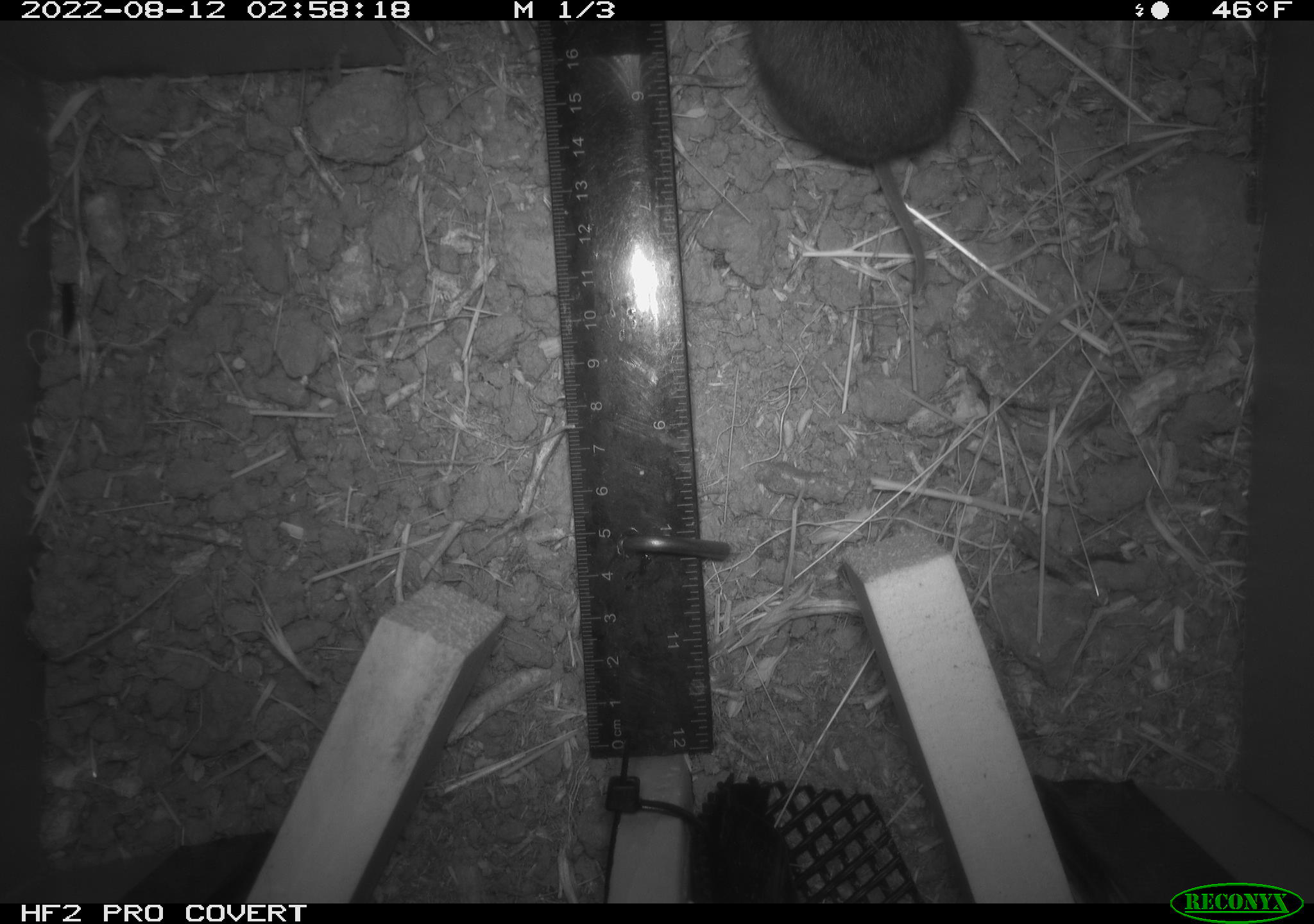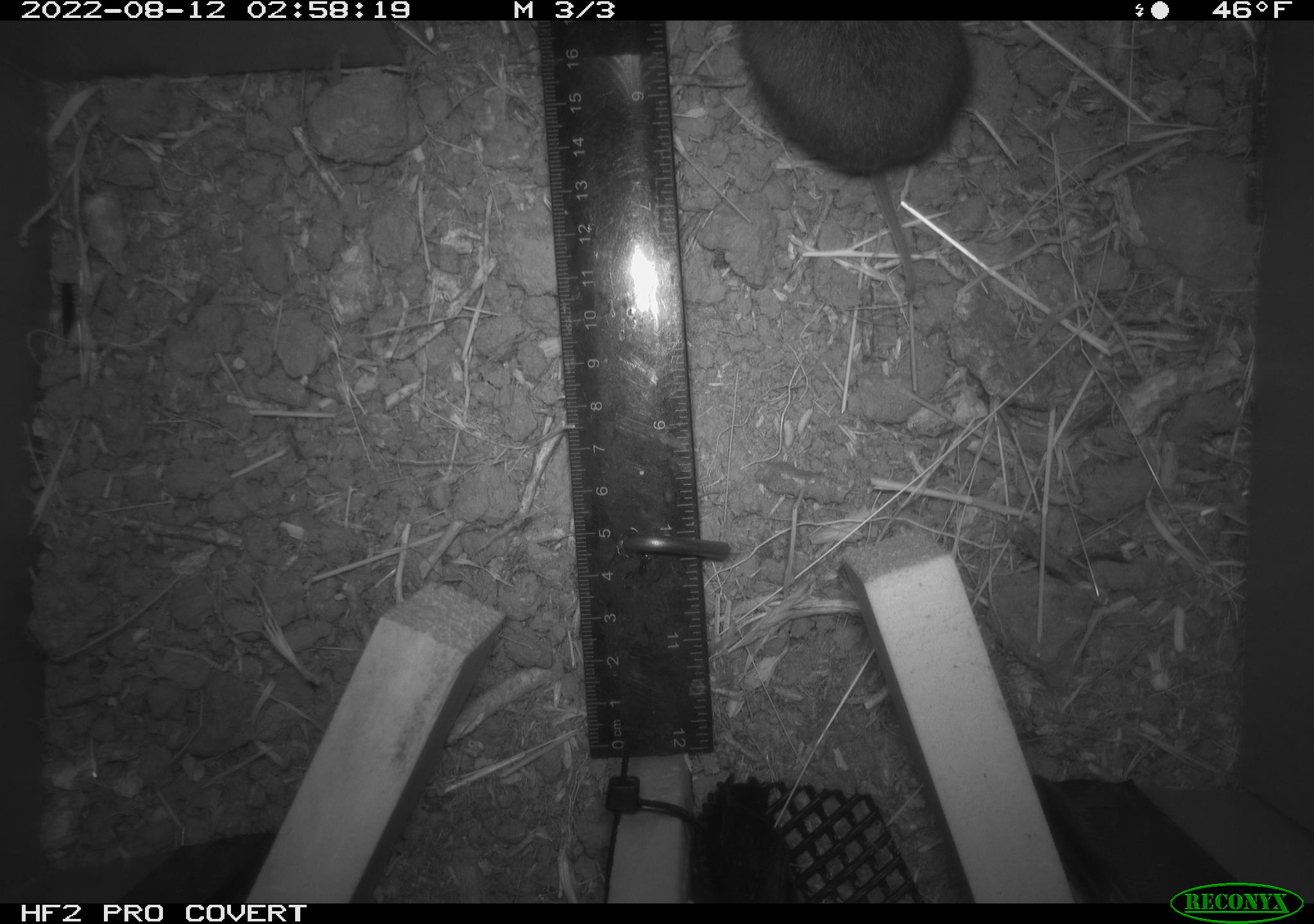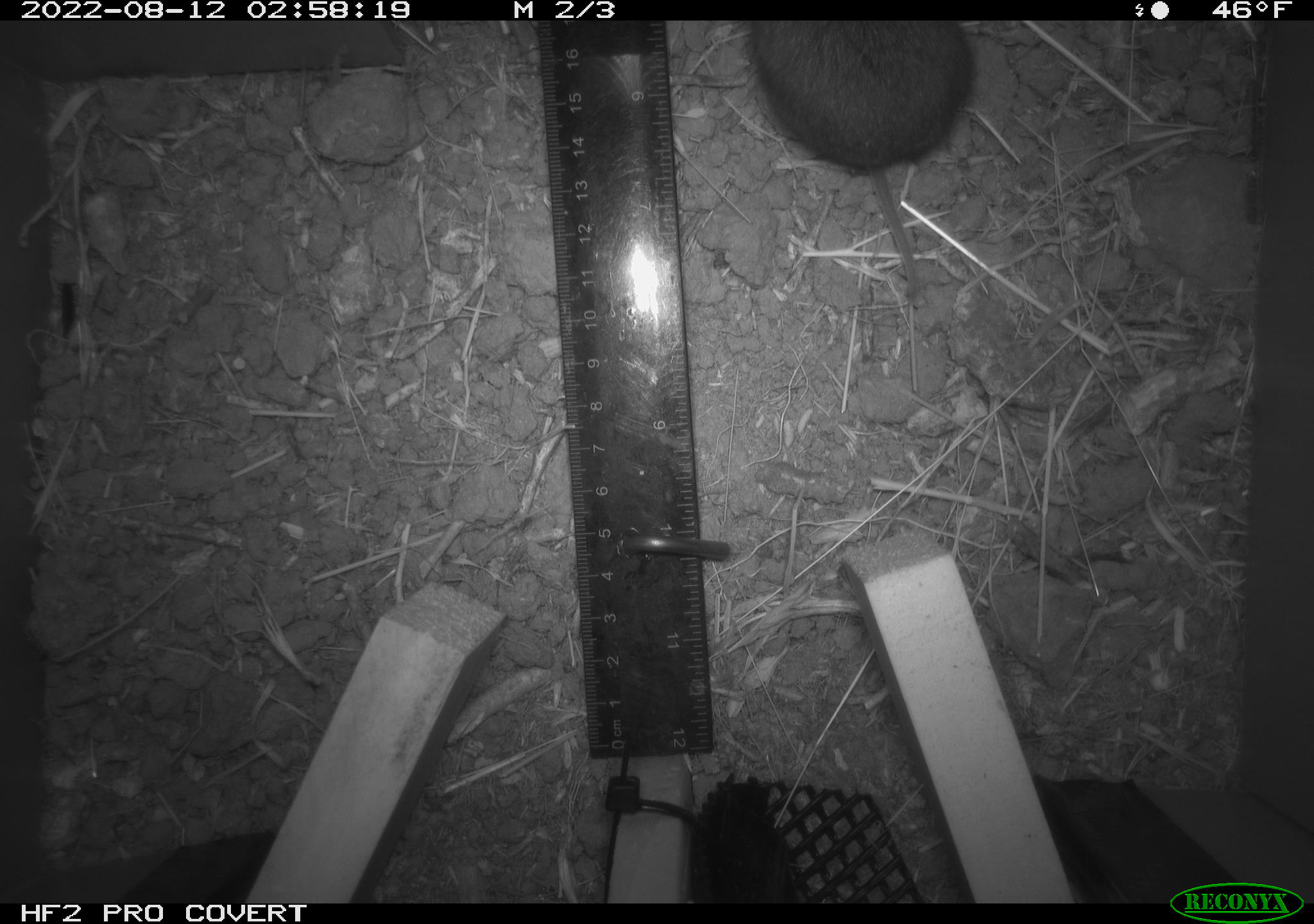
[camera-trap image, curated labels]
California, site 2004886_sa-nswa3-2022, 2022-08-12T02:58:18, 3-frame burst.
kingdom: Animalia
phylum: Chordata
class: Mammalia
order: Rodentia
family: Cricetidae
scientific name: Cricetidae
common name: hamsters, voles, lemmings, and allies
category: cricetidae family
Cricetidae family (hamsters, voles, lemmings, and allies) (Cricetidae).